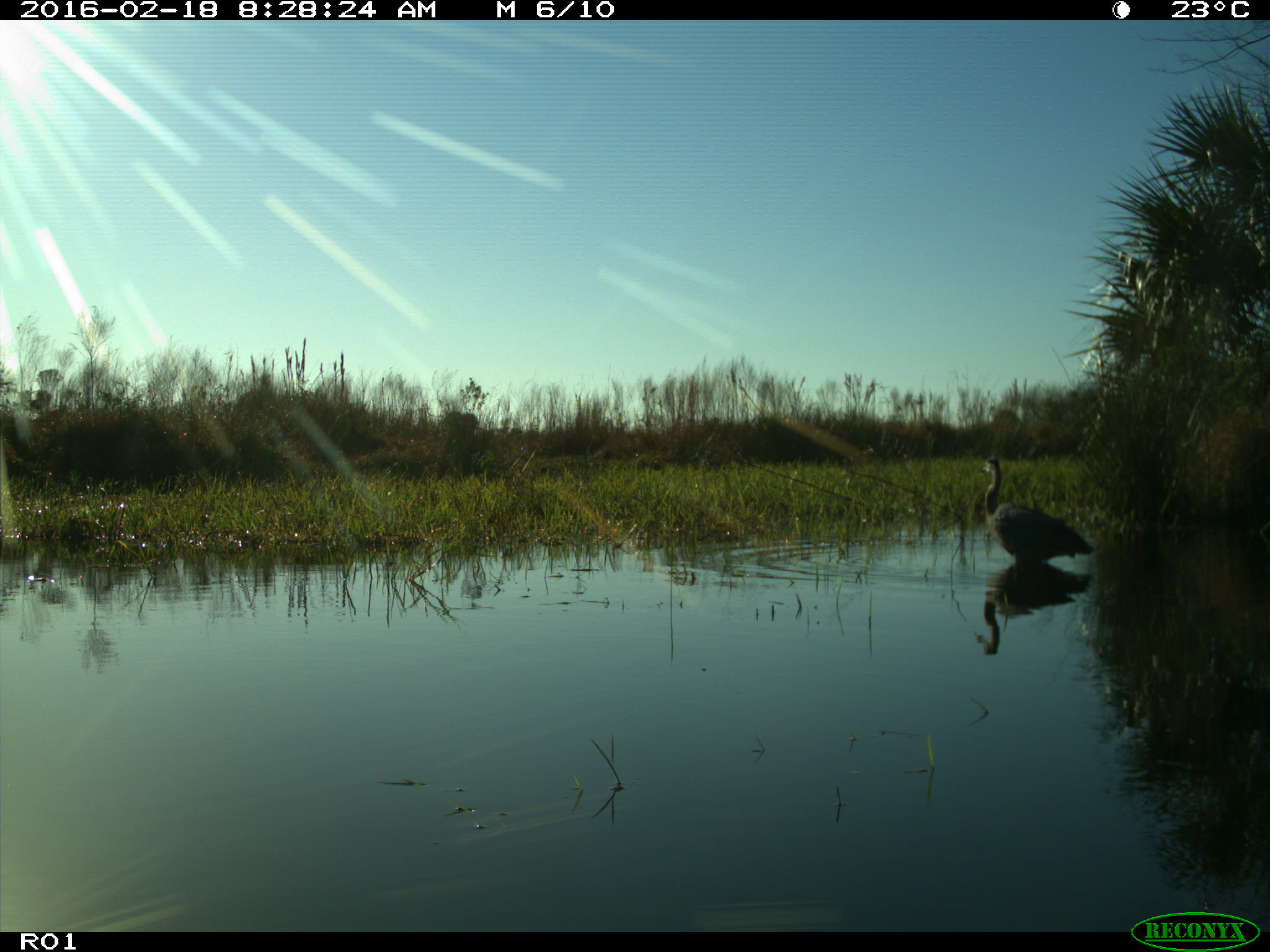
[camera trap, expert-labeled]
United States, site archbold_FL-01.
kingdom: Animalia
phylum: Chordata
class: Aves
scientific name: Aves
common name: birds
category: unidentified bird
Unidentified bird (birds) (Aves).